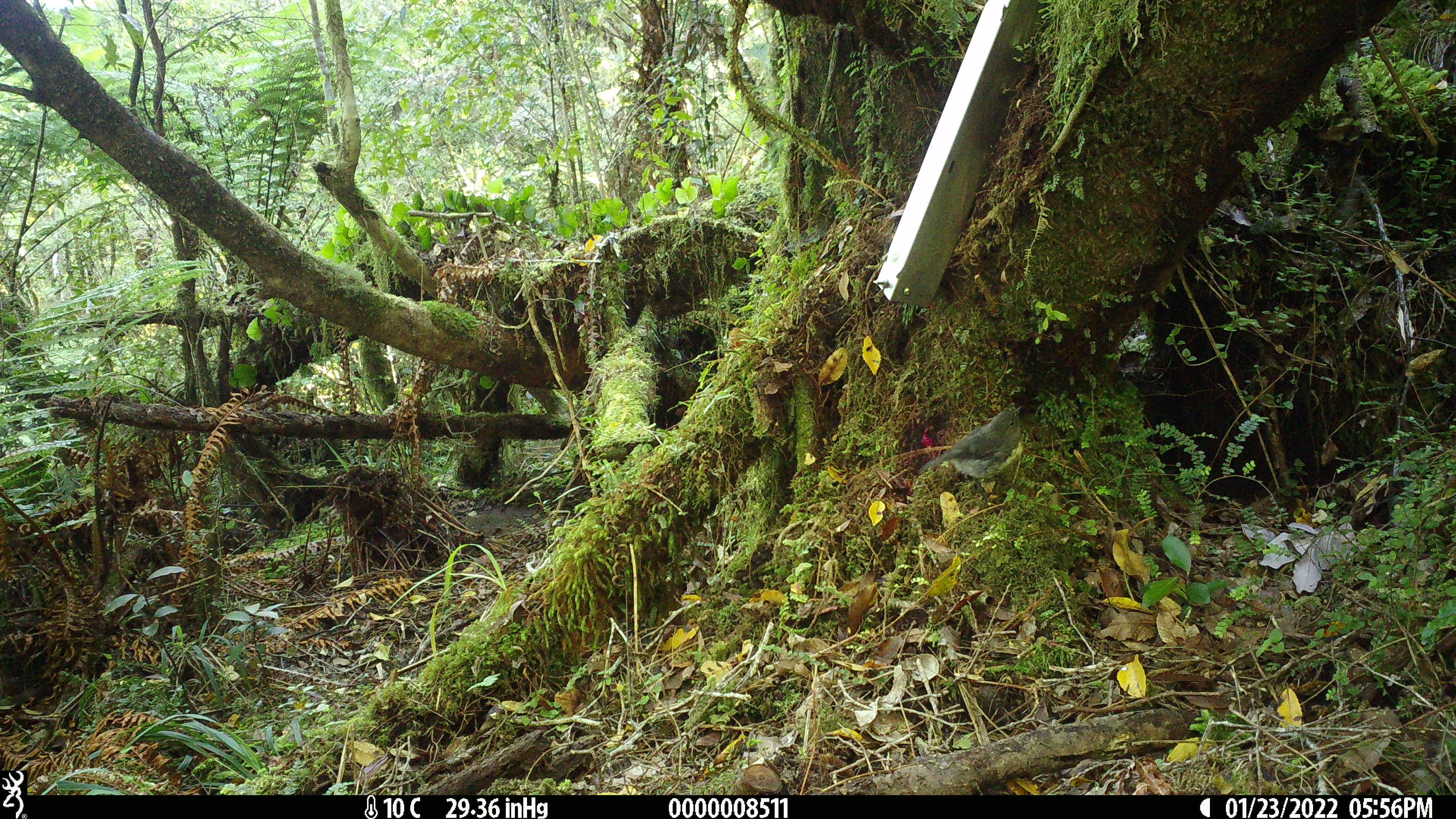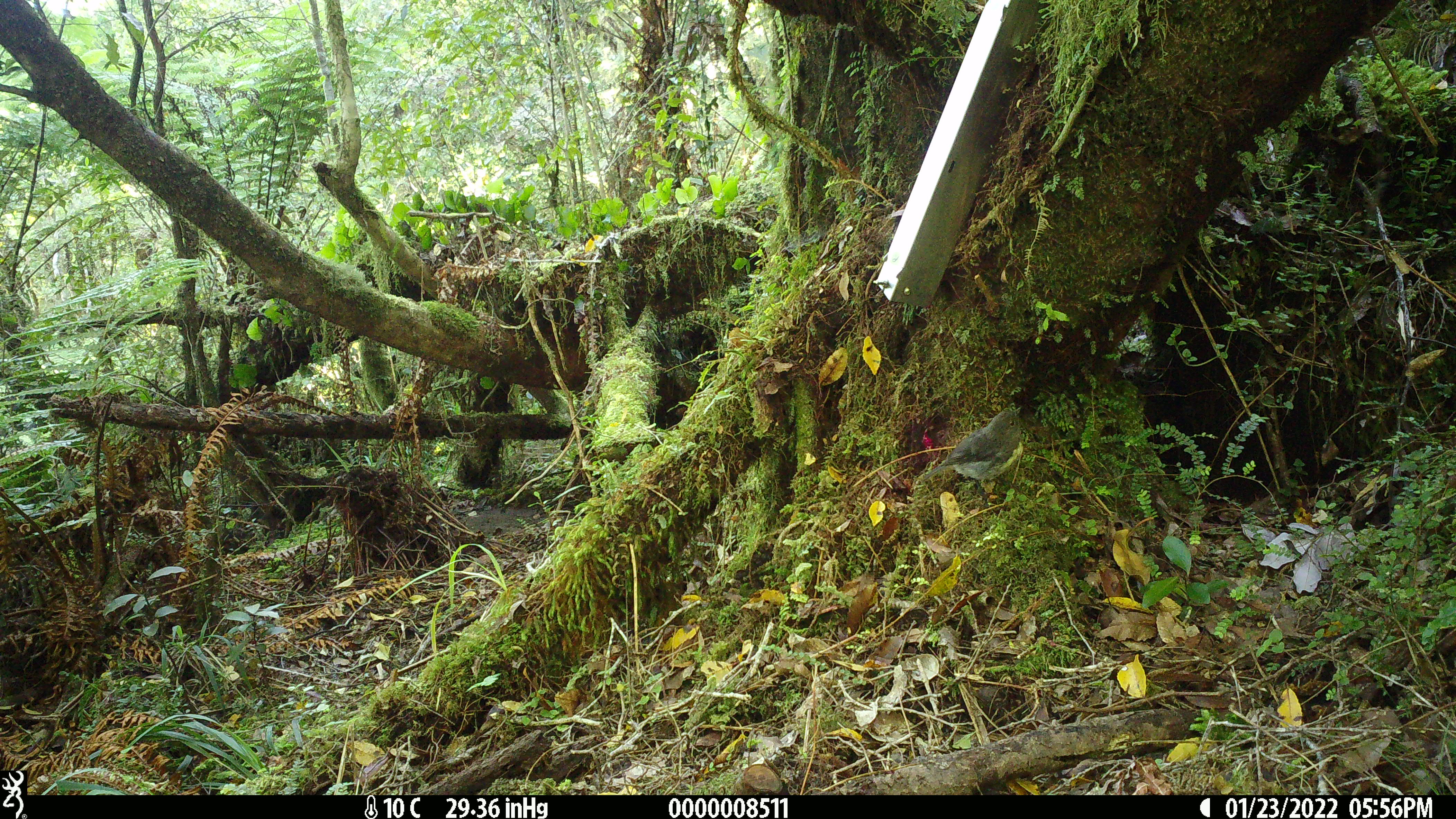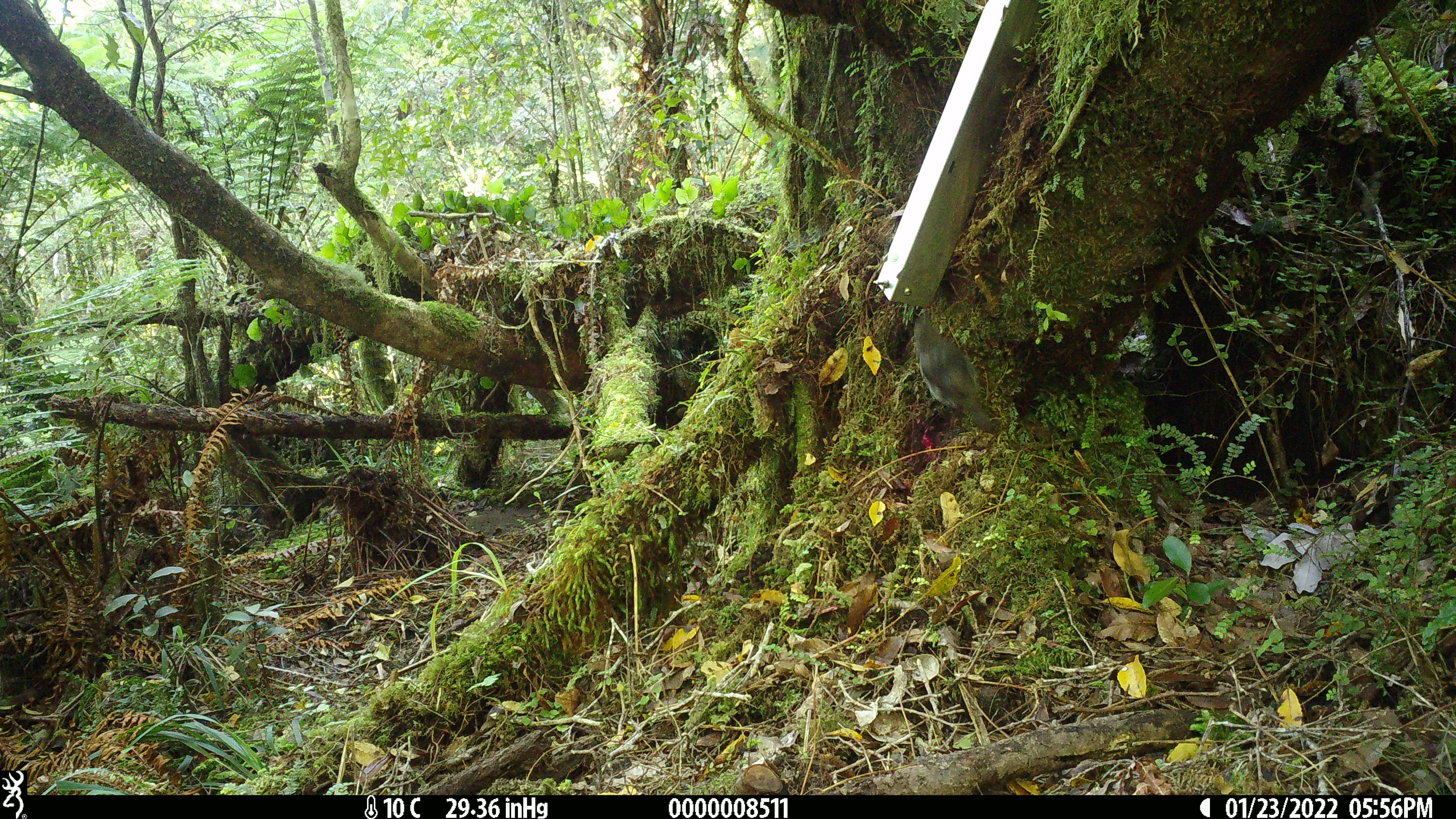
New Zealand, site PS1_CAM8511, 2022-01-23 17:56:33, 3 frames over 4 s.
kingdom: Animalia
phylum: Chordata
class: Aves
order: Passeriformes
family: Petroicidae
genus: Petroica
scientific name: Petroica australis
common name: new zealand robin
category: robin